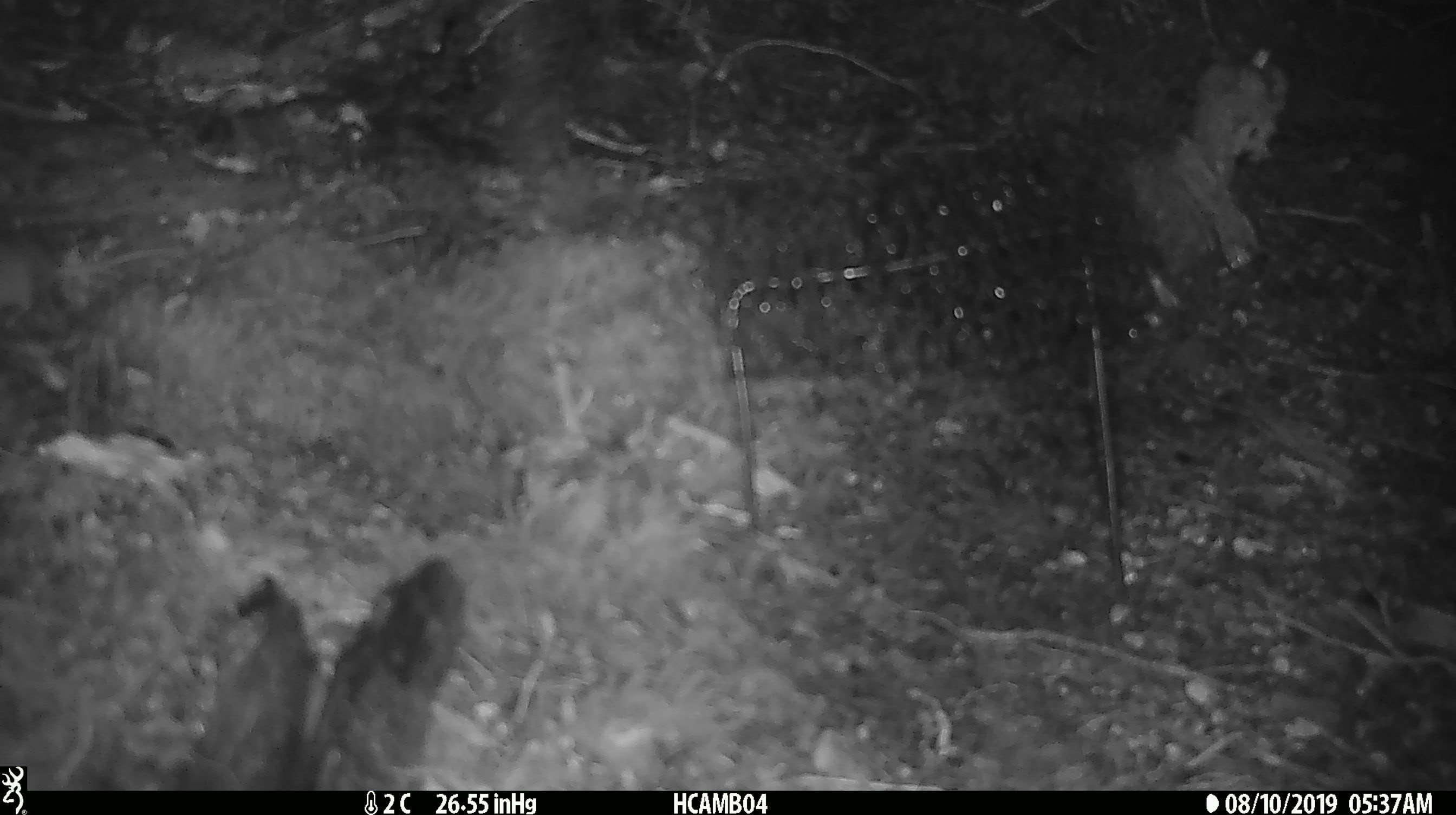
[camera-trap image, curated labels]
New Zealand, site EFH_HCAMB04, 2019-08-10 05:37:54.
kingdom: Animalia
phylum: Chordata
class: Mammalia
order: Rodentia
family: Muridae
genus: Mus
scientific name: Mus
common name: mouse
Mouse (Mus).